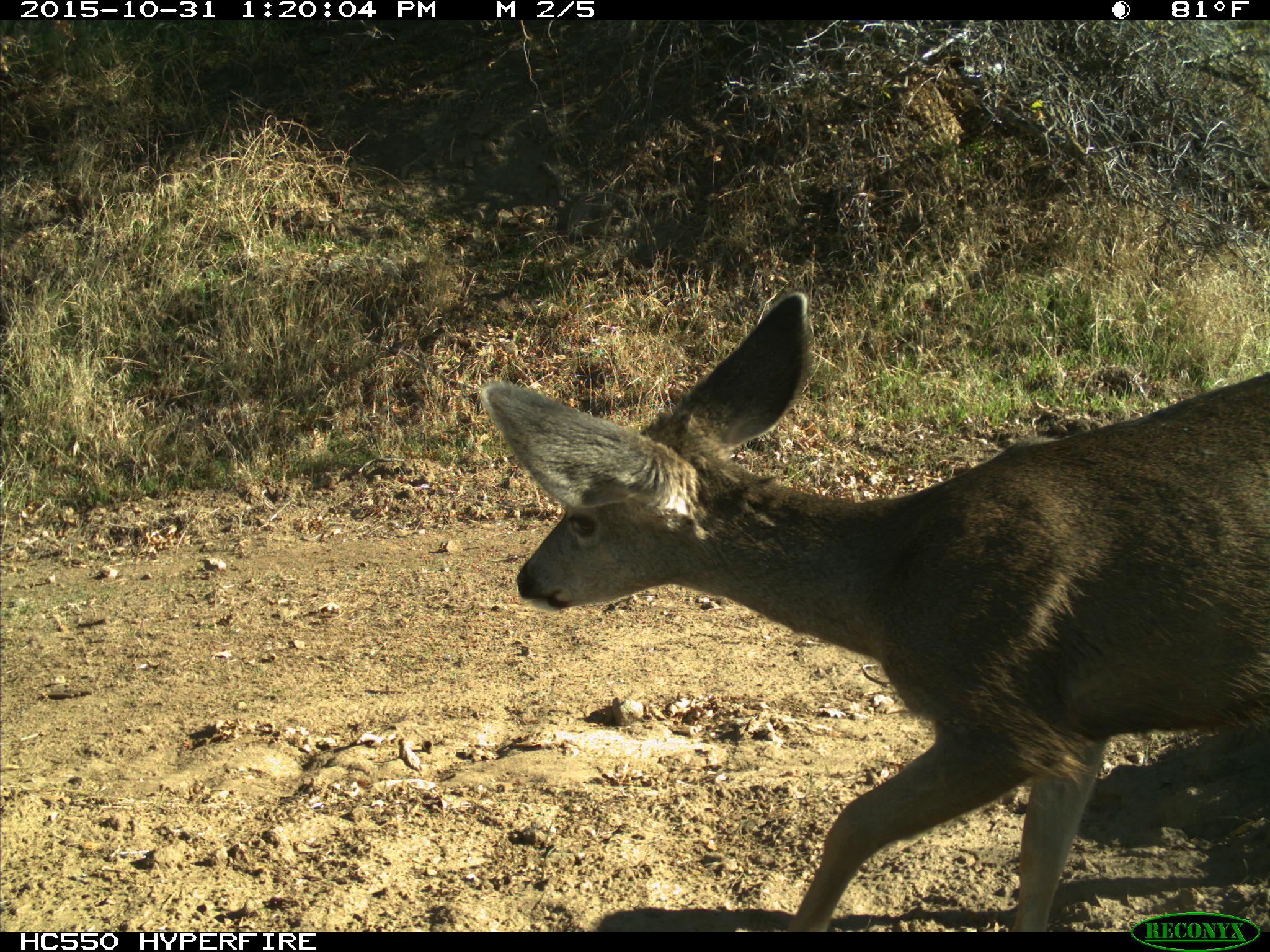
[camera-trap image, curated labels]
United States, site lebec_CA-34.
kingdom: Animalia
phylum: Chordata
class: Mammalia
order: Artiodactyla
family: Cervidae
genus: Odocoileus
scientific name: Odocoileus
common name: deer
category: unidentified deer